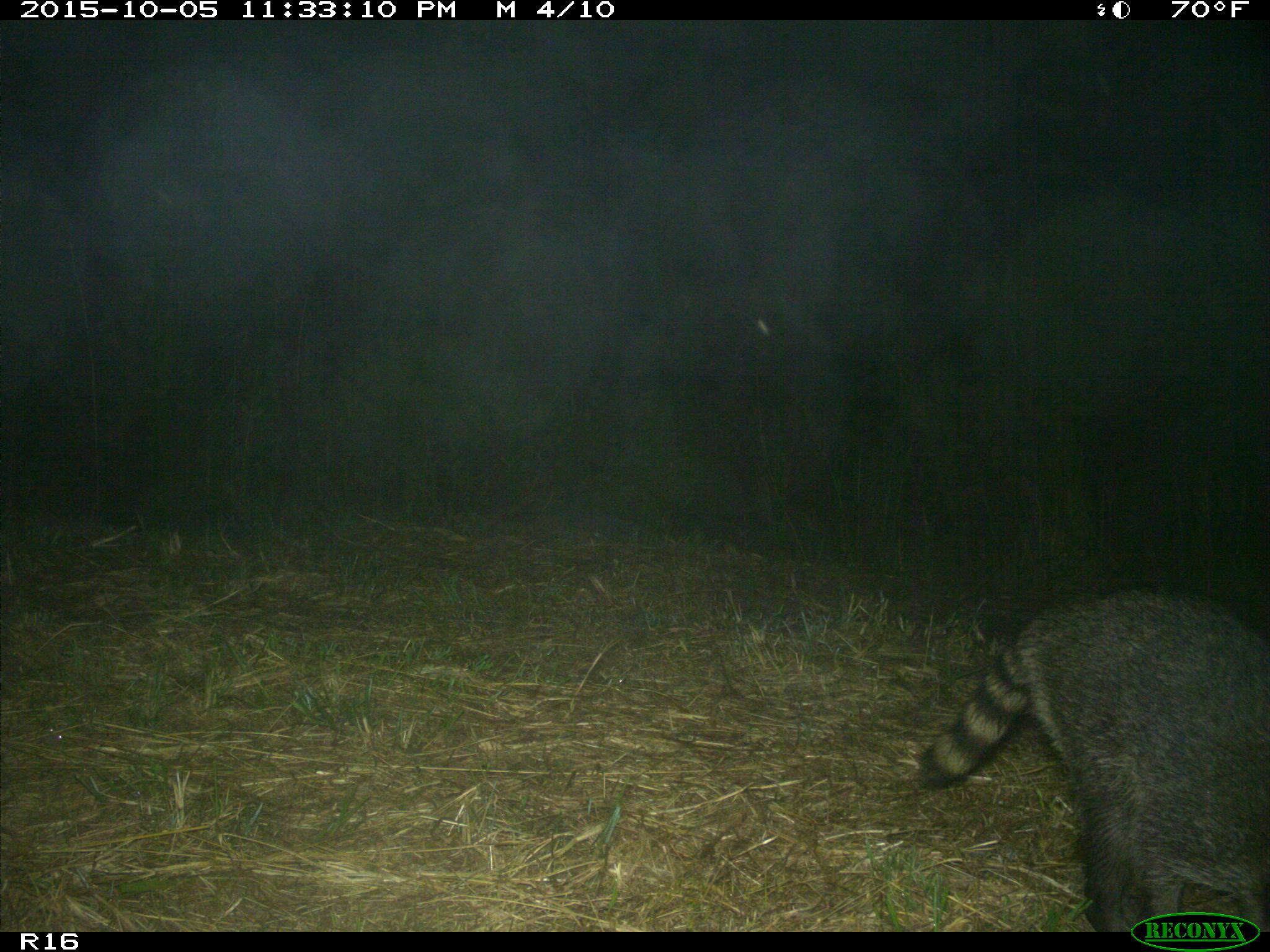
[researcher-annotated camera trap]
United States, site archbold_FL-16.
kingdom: Animalia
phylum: Chordata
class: Mammalia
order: Carnivora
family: Procyonidae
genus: Procyon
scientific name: Procyon lotor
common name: common raccoon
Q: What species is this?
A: Procyon lotor (common raccoon).